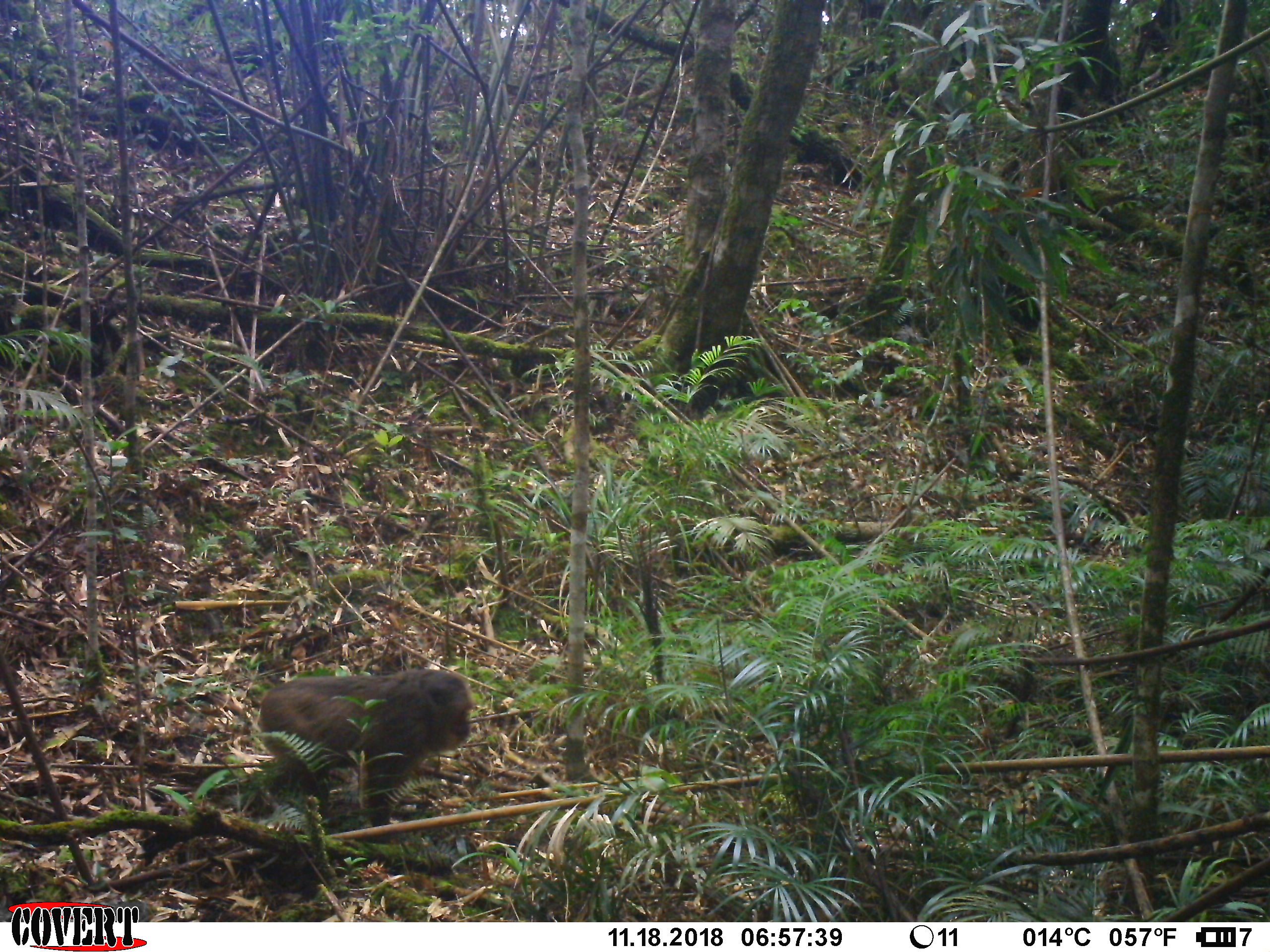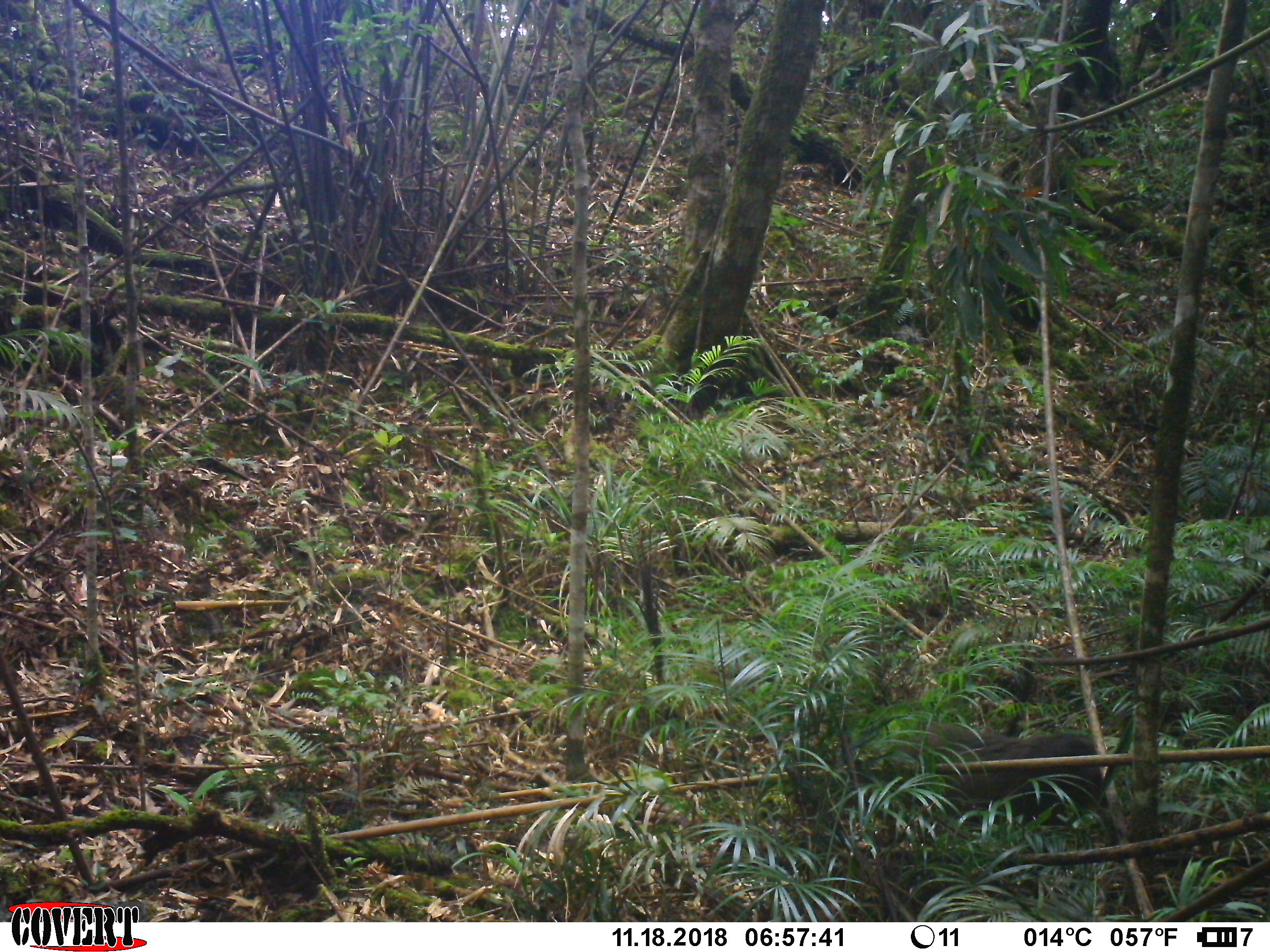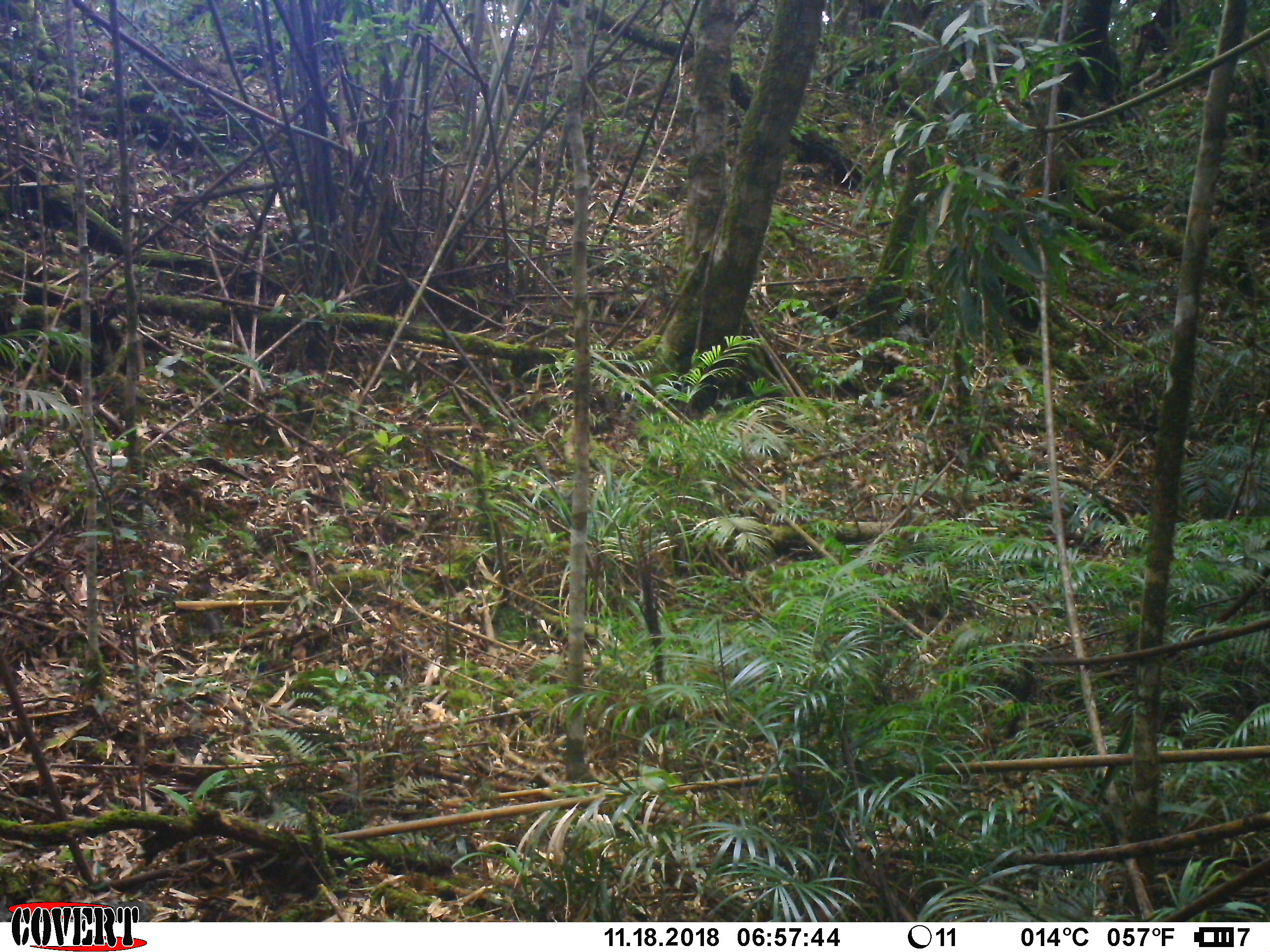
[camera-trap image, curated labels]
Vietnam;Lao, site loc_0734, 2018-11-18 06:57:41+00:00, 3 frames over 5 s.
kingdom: Animalia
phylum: Chordata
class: Mammalia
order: Primates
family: Cercopithecidae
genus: Macaca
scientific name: Macaca arctoides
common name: stump-tailed macaque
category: stump tailed macaque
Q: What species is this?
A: Stump tailed macaque (stump-tailed macaque) (Macaca arctoides).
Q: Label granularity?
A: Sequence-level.